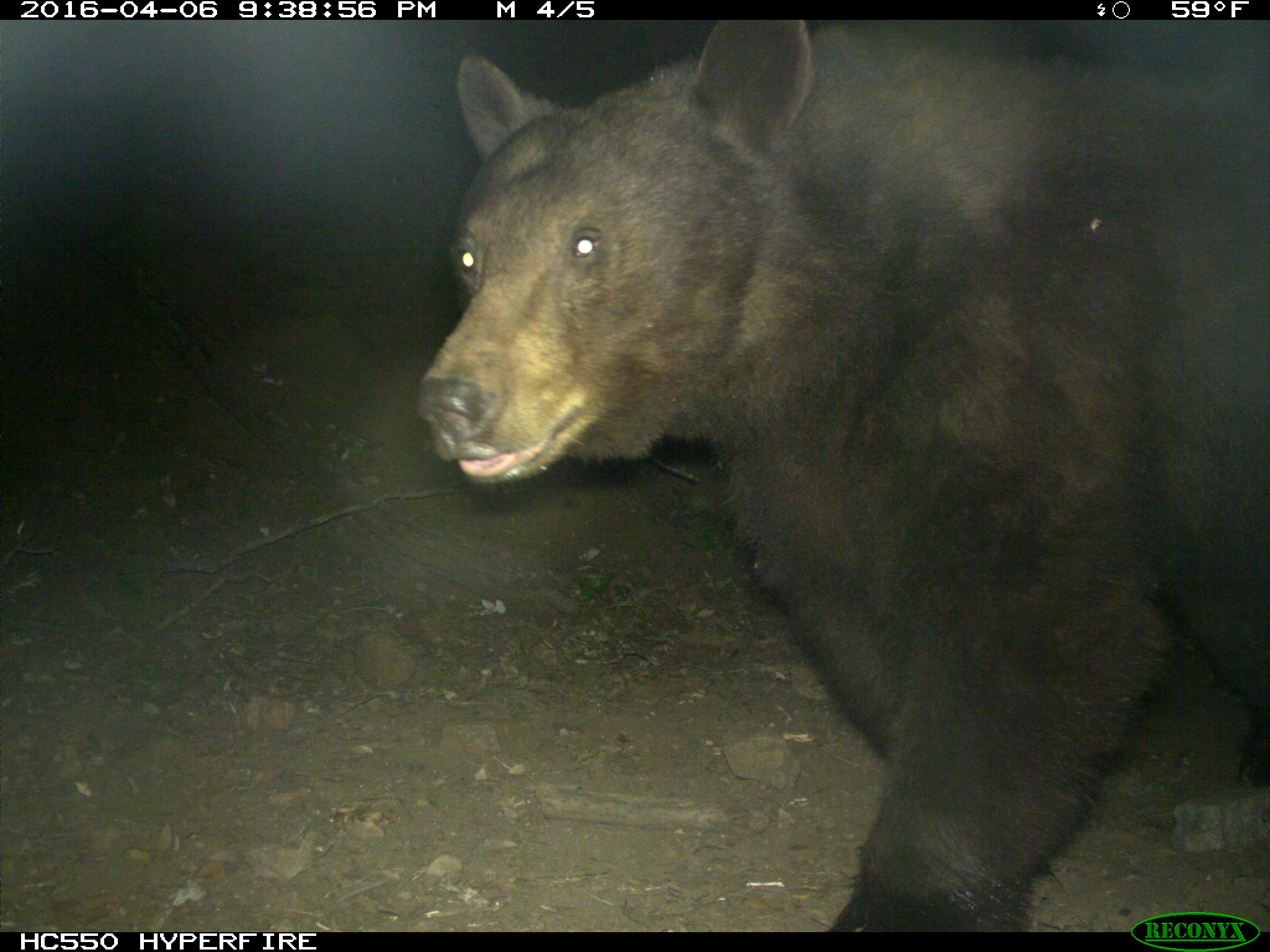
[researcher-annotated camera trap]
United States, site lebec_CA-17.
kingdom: Animalia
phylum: Chordata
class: Mammalia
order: Carnivora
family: Ursidae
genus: Ursus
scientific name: Ursus americanus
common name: american black bear